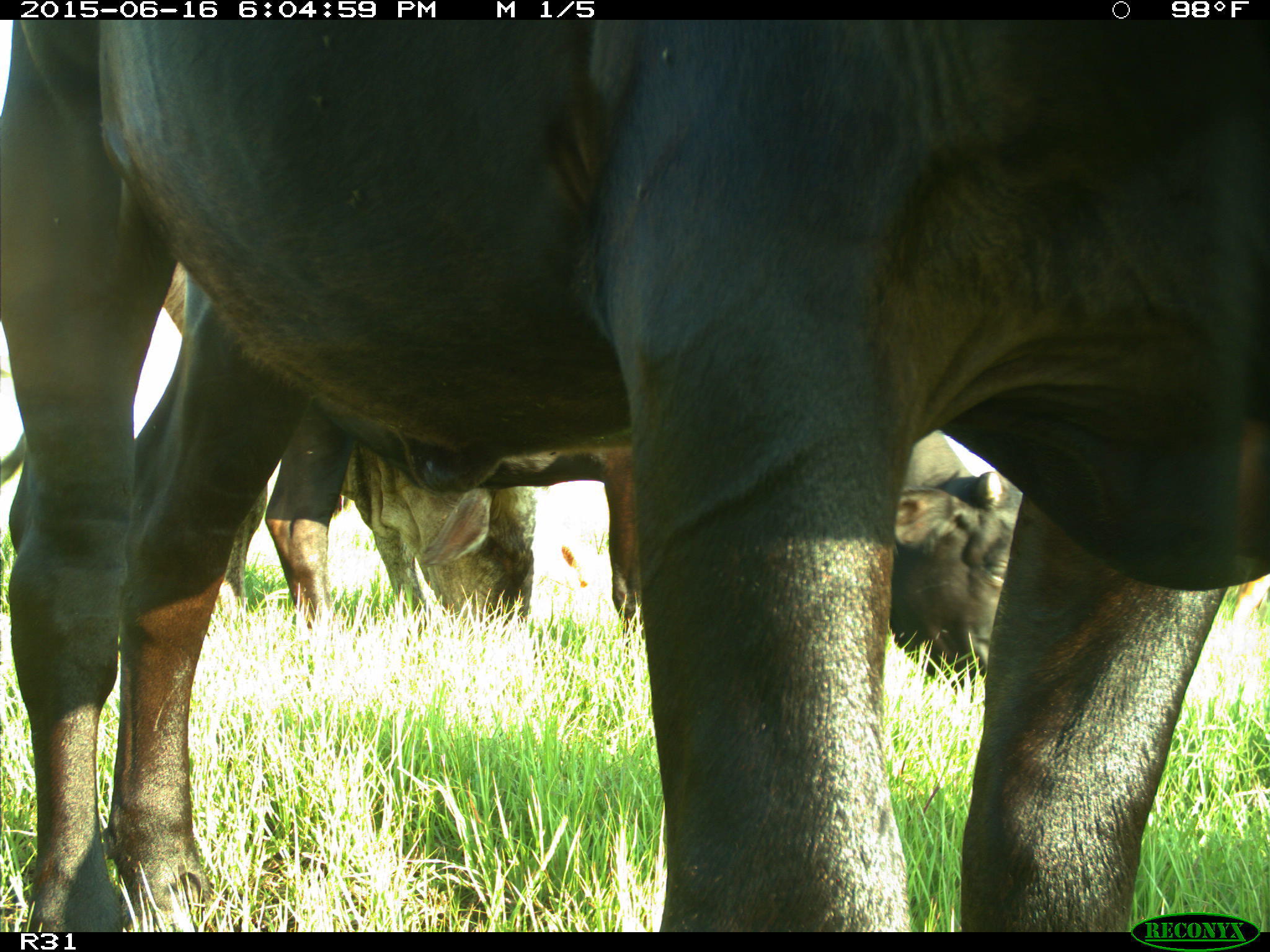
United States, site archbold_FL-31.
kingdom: Animalia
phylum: Chordata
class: Mammalia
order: Artiodactyla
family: Bovidae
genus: Bos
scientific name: Bos taurus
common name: domestic cow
Bos taurus (domestic cow).